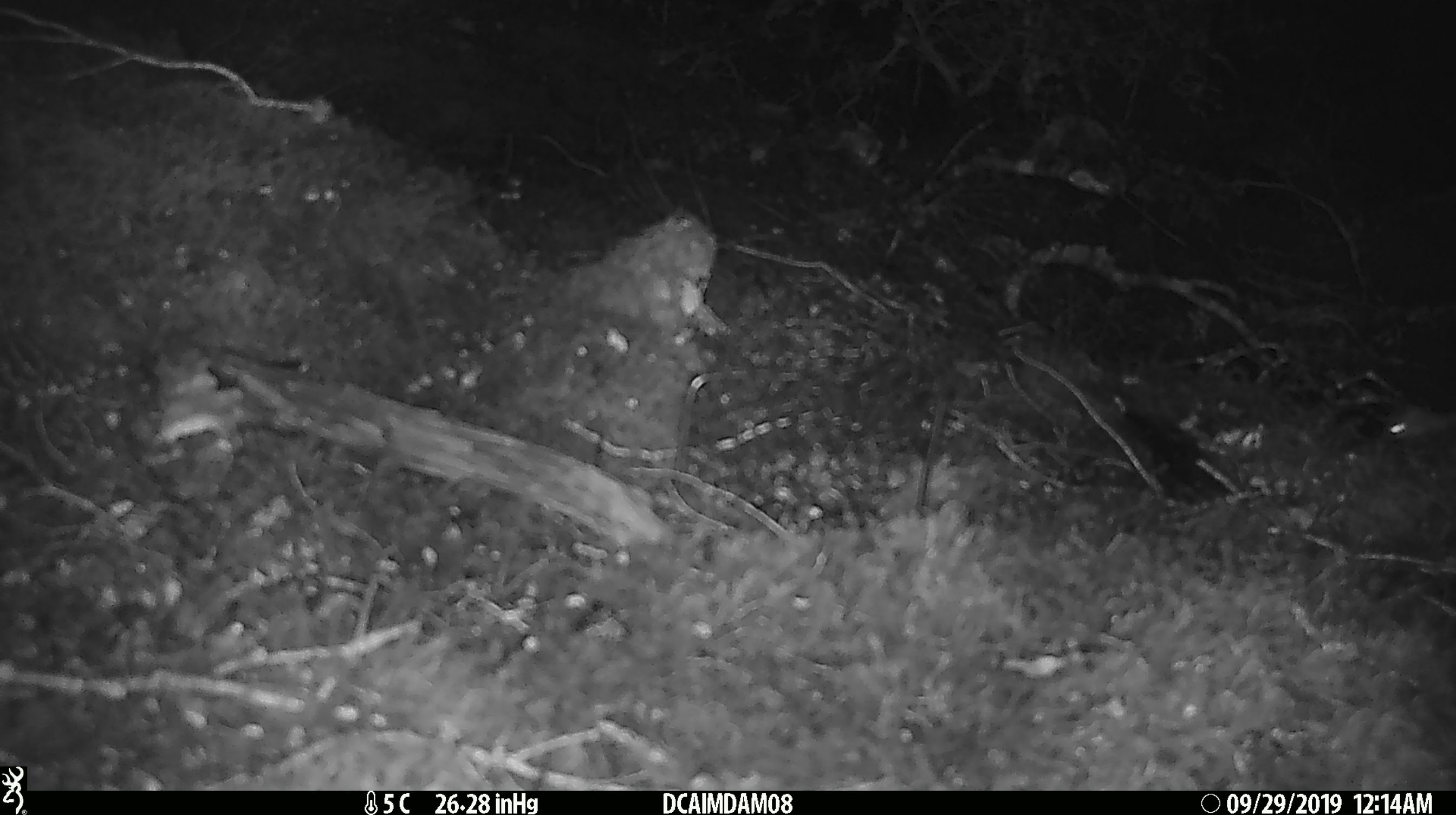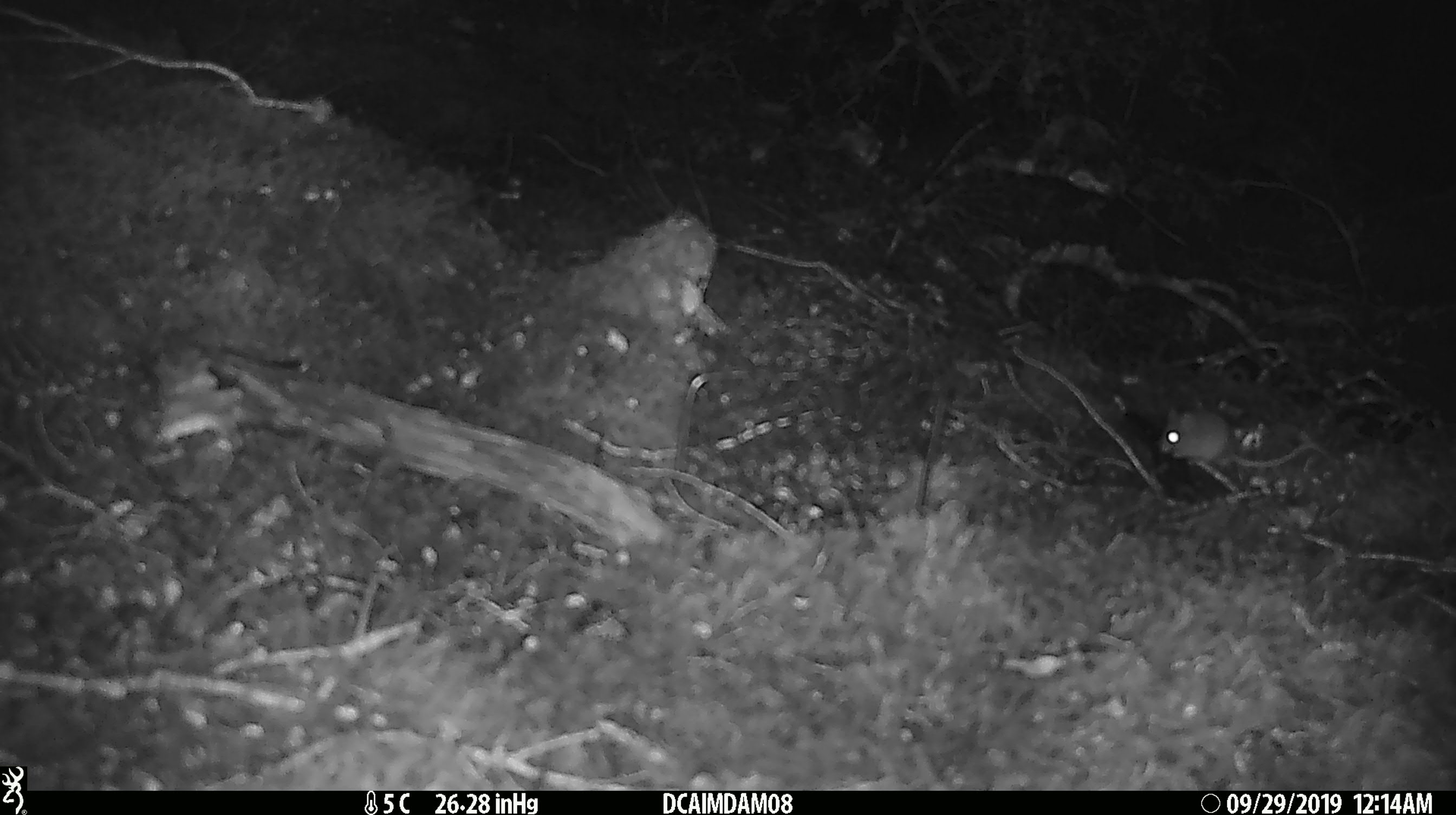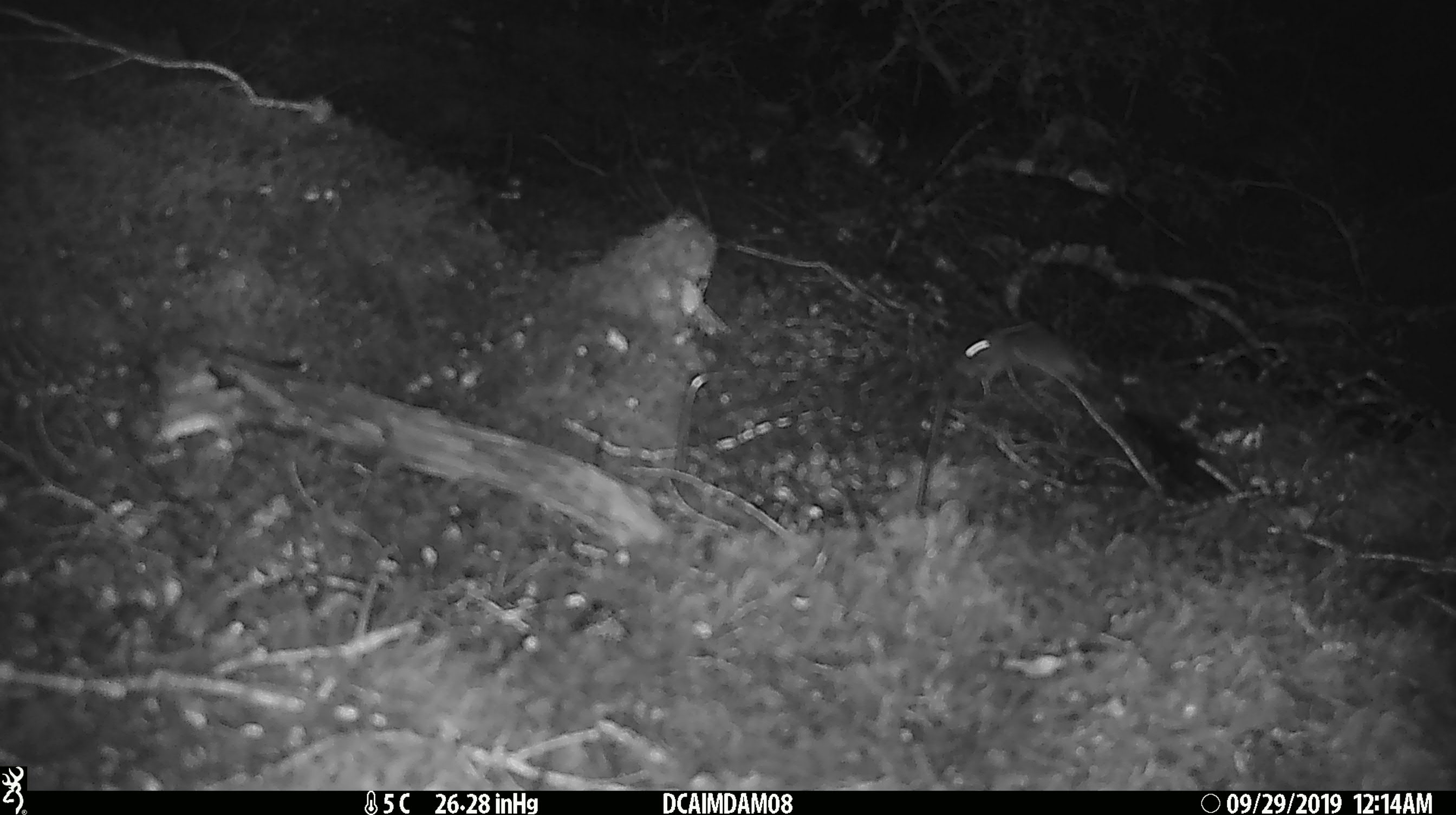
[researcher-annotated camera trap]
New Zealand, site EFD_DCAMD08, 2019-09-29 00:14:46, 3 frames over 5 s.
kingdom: Animalia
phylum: Chordata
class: Mammalia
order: Rodentia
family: Muridae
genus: Mus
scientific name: Mus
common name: mouse